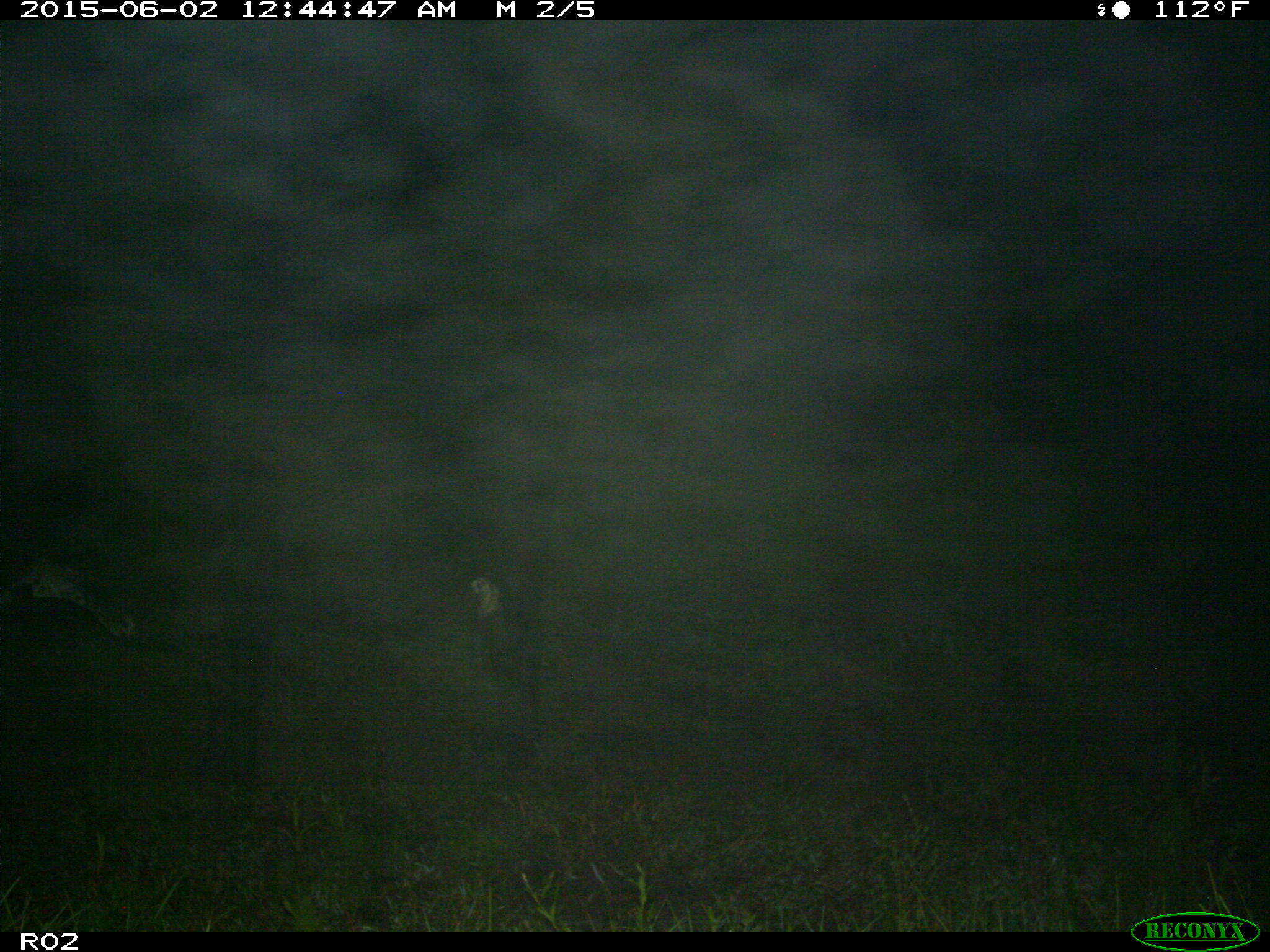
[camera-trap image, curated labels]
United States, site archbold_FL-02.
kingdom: Animalia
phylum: Chordata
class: Mammalia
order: Artiodactyla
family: Bovidae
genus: Bos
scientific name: Bos taurus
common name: domestic cow